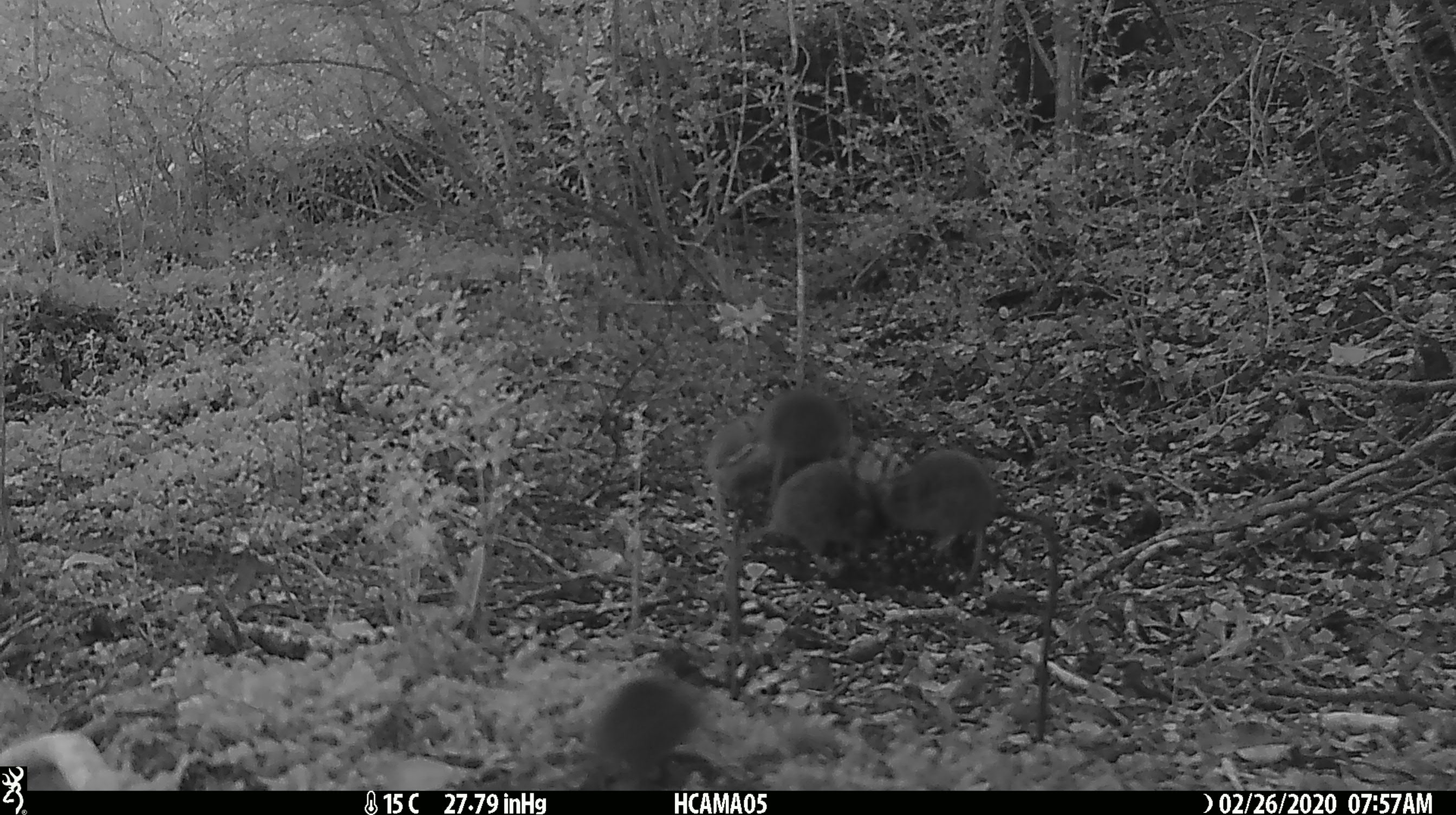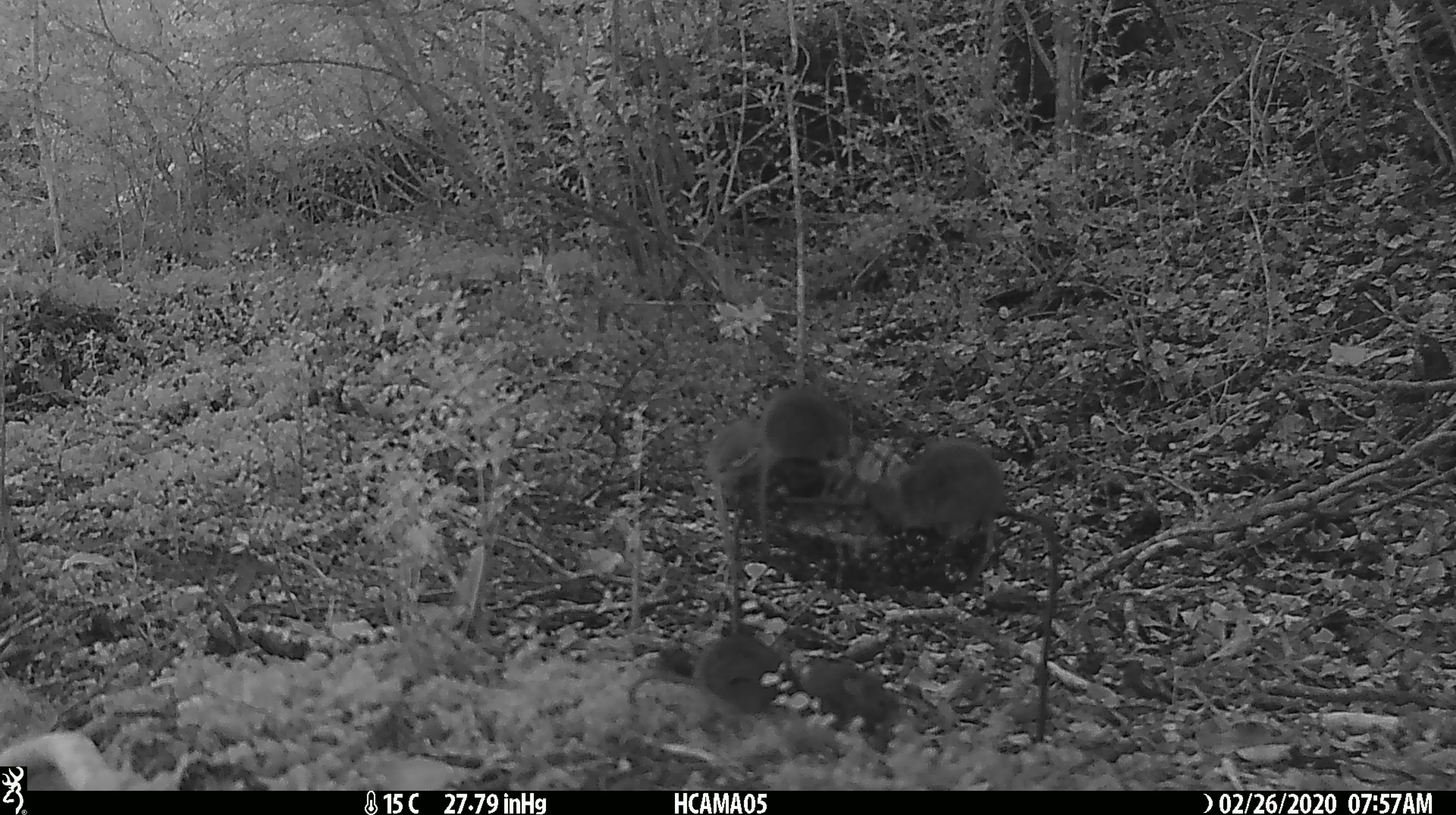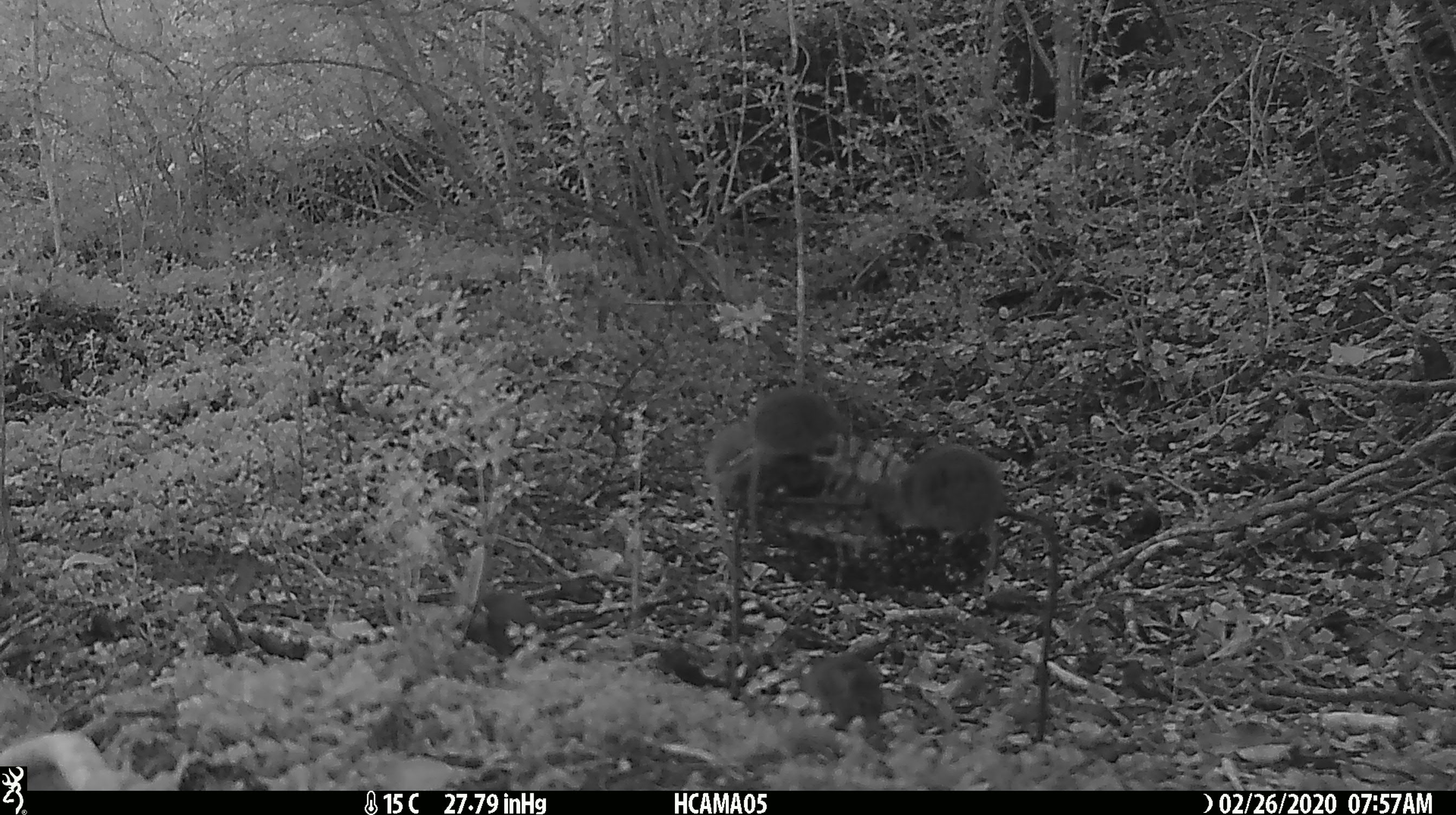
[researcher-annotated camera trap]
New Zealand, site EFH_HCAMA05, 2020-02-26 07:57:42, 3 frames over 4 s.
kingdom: Animalia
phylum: Chordata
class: Mammalia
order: Rodentia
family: Muridae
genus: Mus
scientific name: Mus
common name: mouse